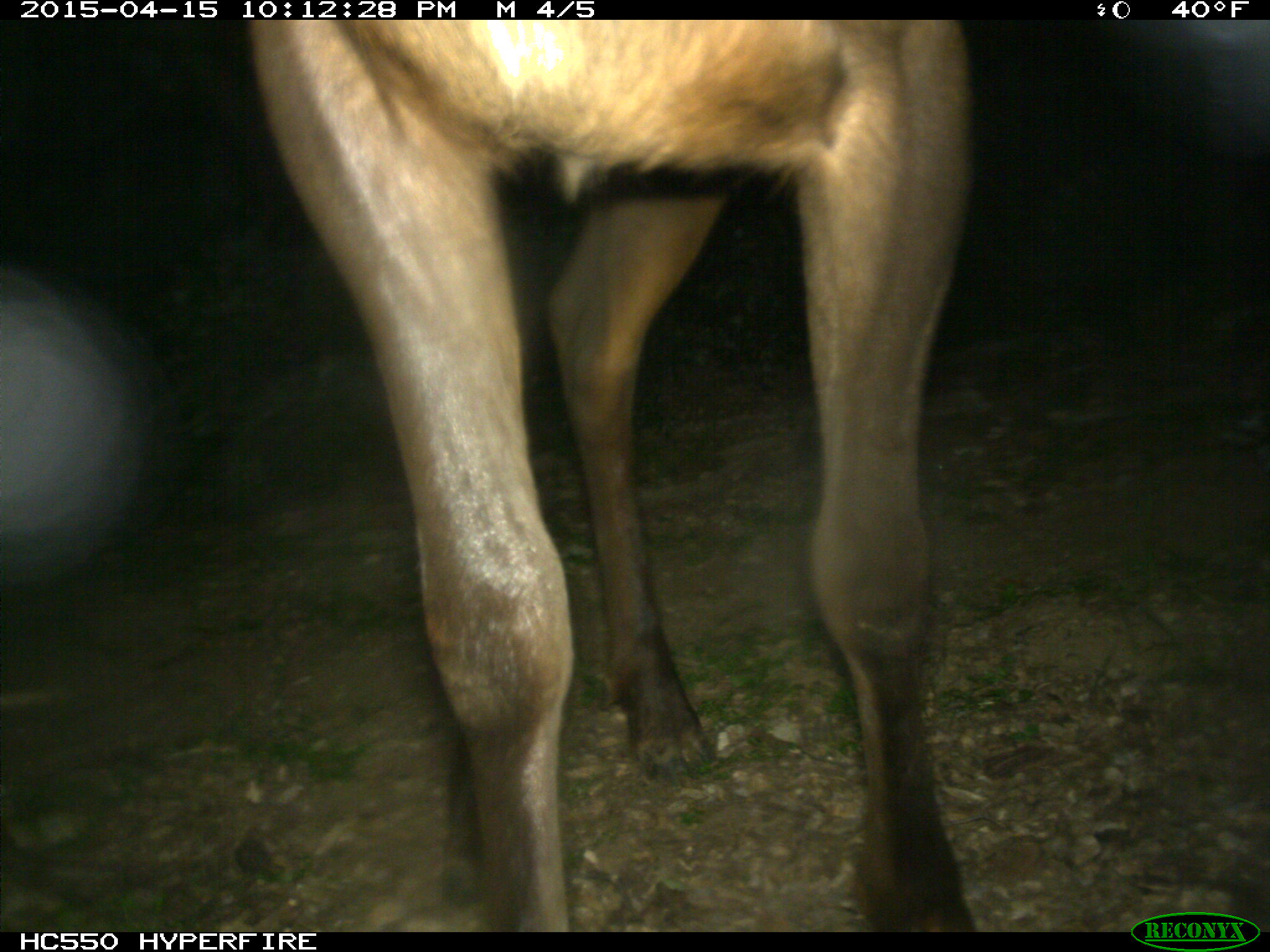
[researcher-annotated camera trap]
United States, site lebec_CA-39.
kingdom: Animalia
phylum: Chordata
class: Mammalia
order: Artiodactyla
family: Cervidae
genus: Cervus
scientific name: Cervus canadensis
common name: elk